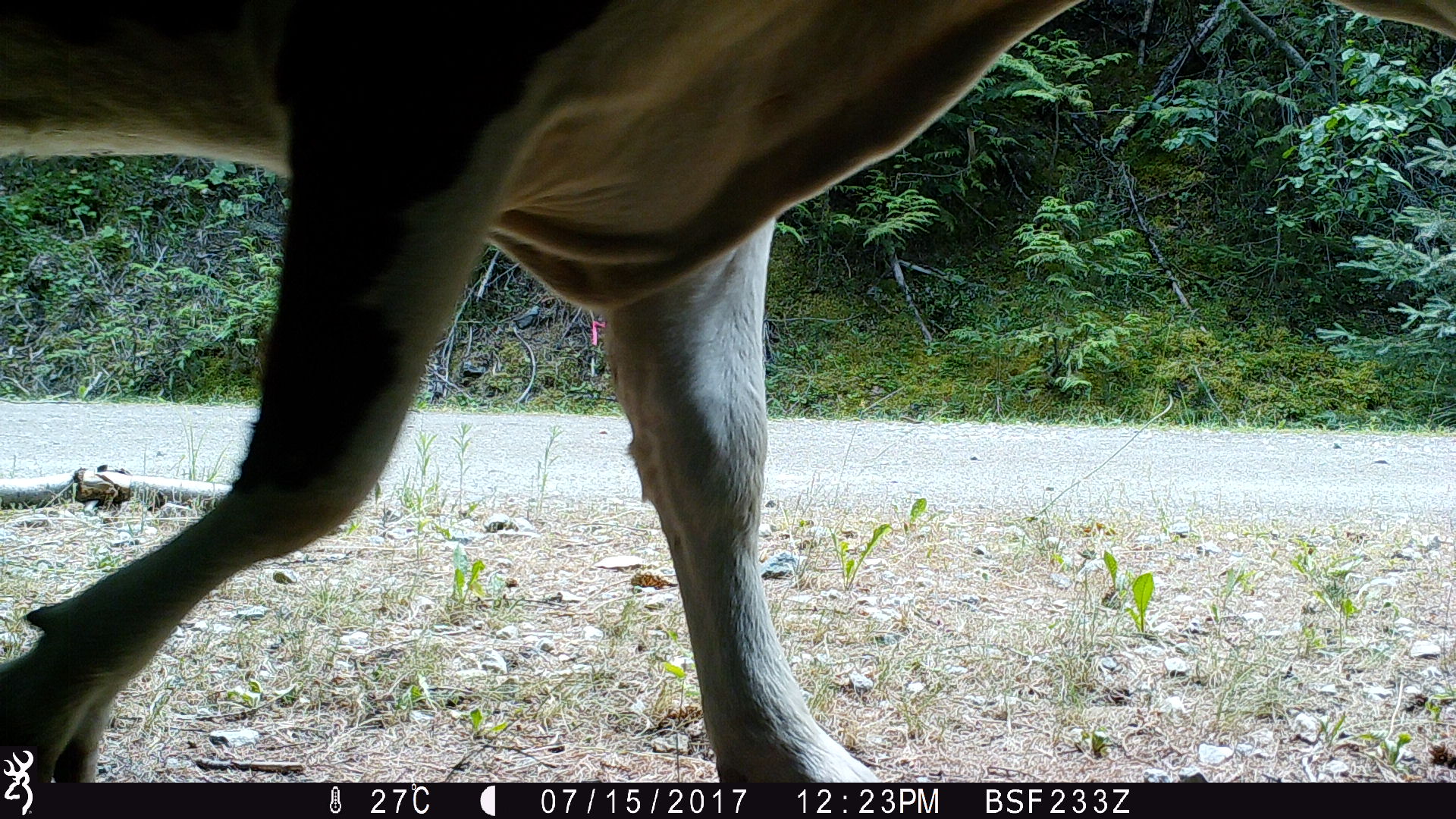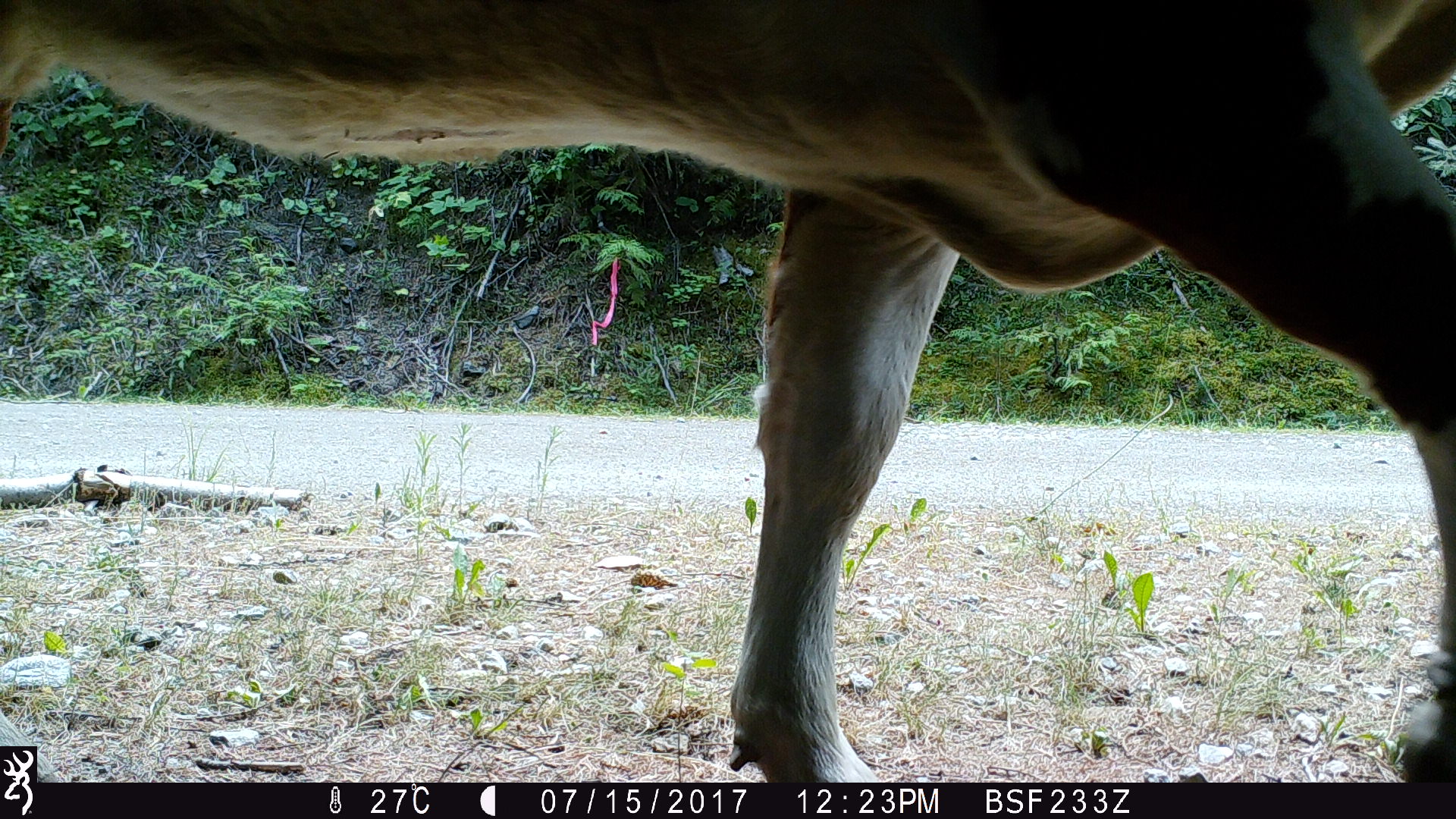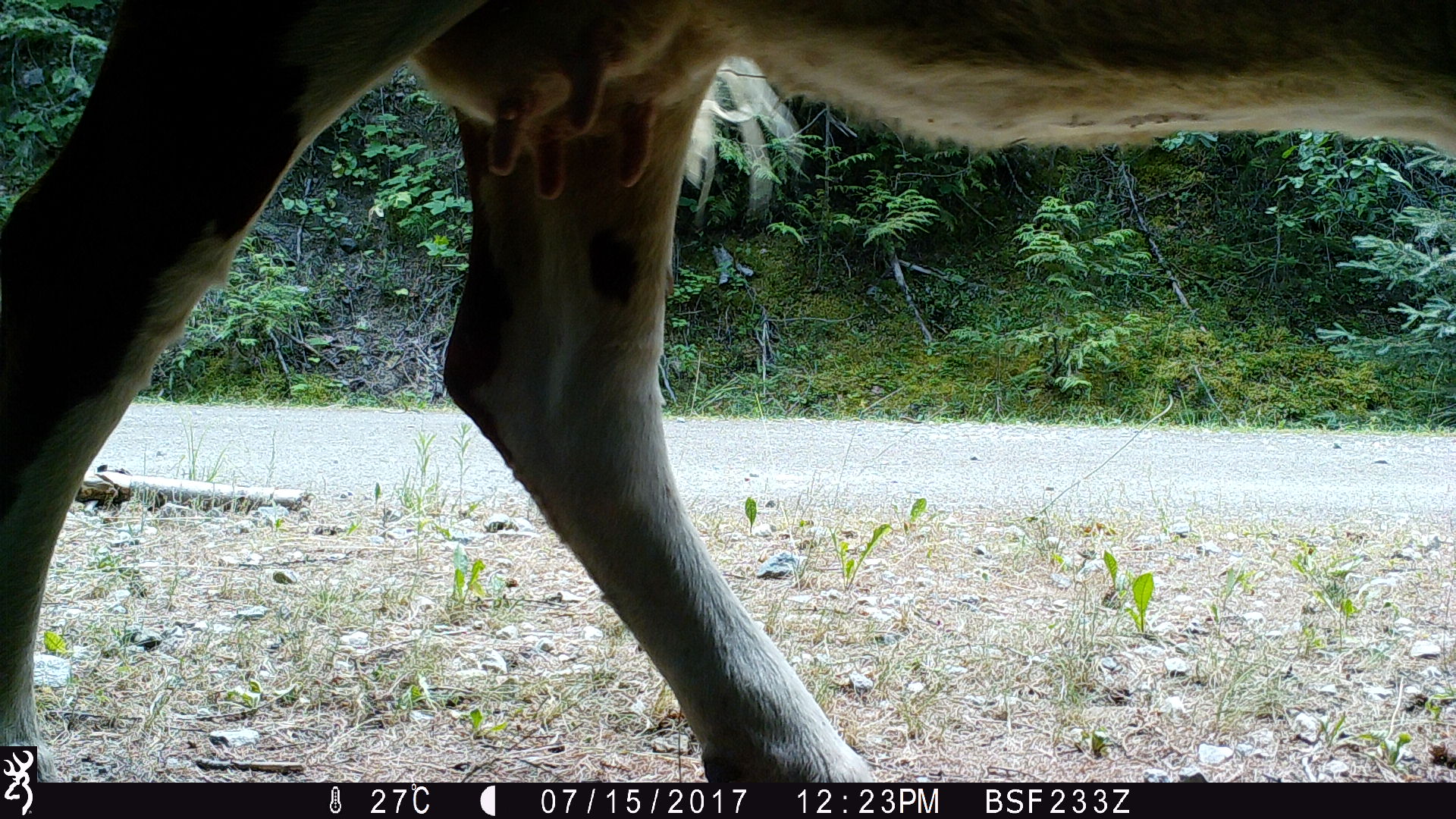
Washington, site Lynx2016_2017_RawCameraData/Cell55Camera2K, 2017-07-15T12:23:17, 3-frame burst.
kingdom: Animalia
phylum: Chordata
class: Mammalia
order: Artiodactyla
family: Bovidae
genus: Bos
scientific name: Bos taurus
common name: domestic cattle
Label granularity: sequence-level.